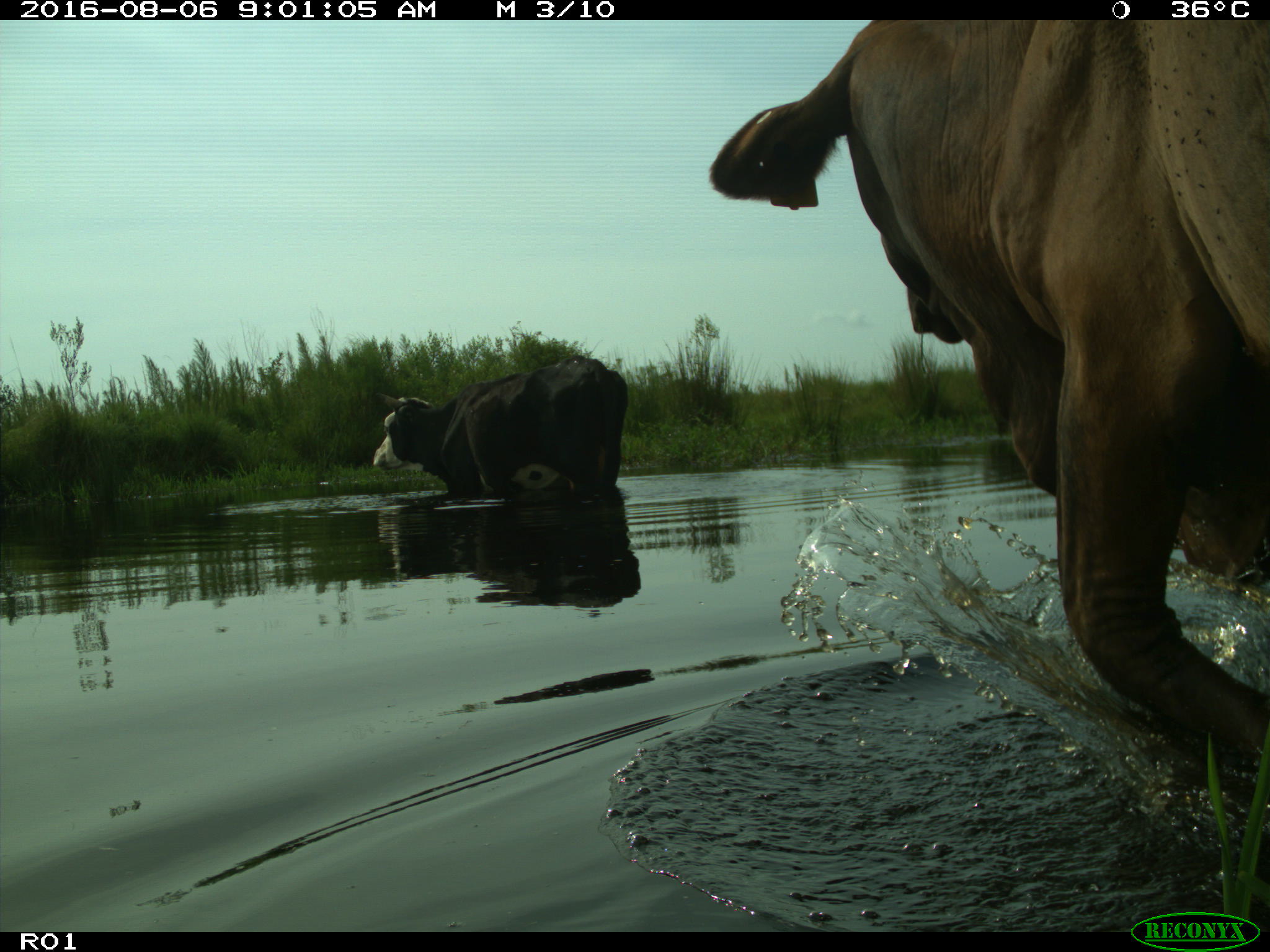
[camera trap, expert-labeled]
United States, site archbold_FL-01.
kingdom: Animalia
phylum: Chordata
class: Mammalia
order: Artiodactyla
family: Bovidae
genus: Bos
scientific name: Bos taurus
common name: domestic cow